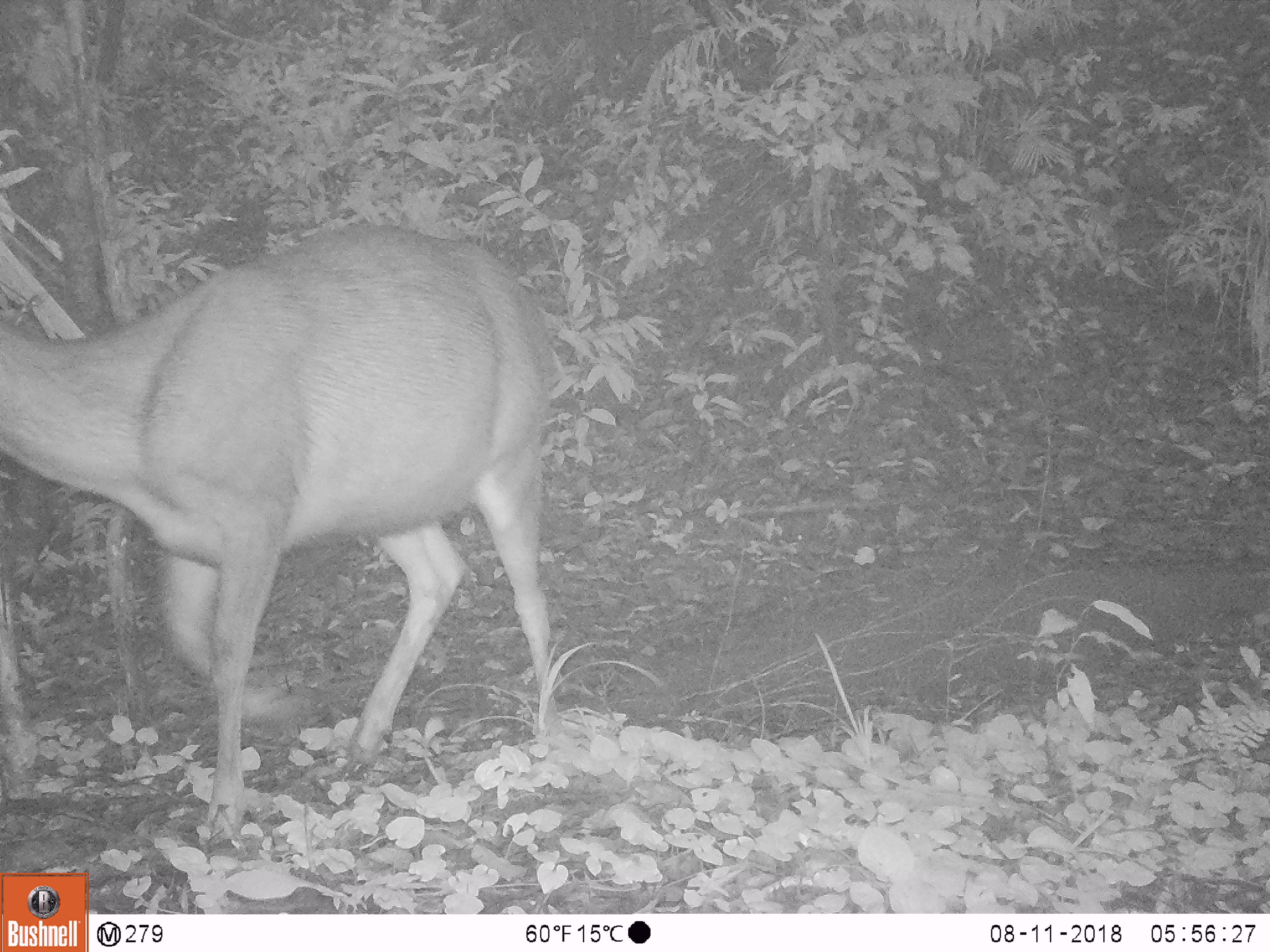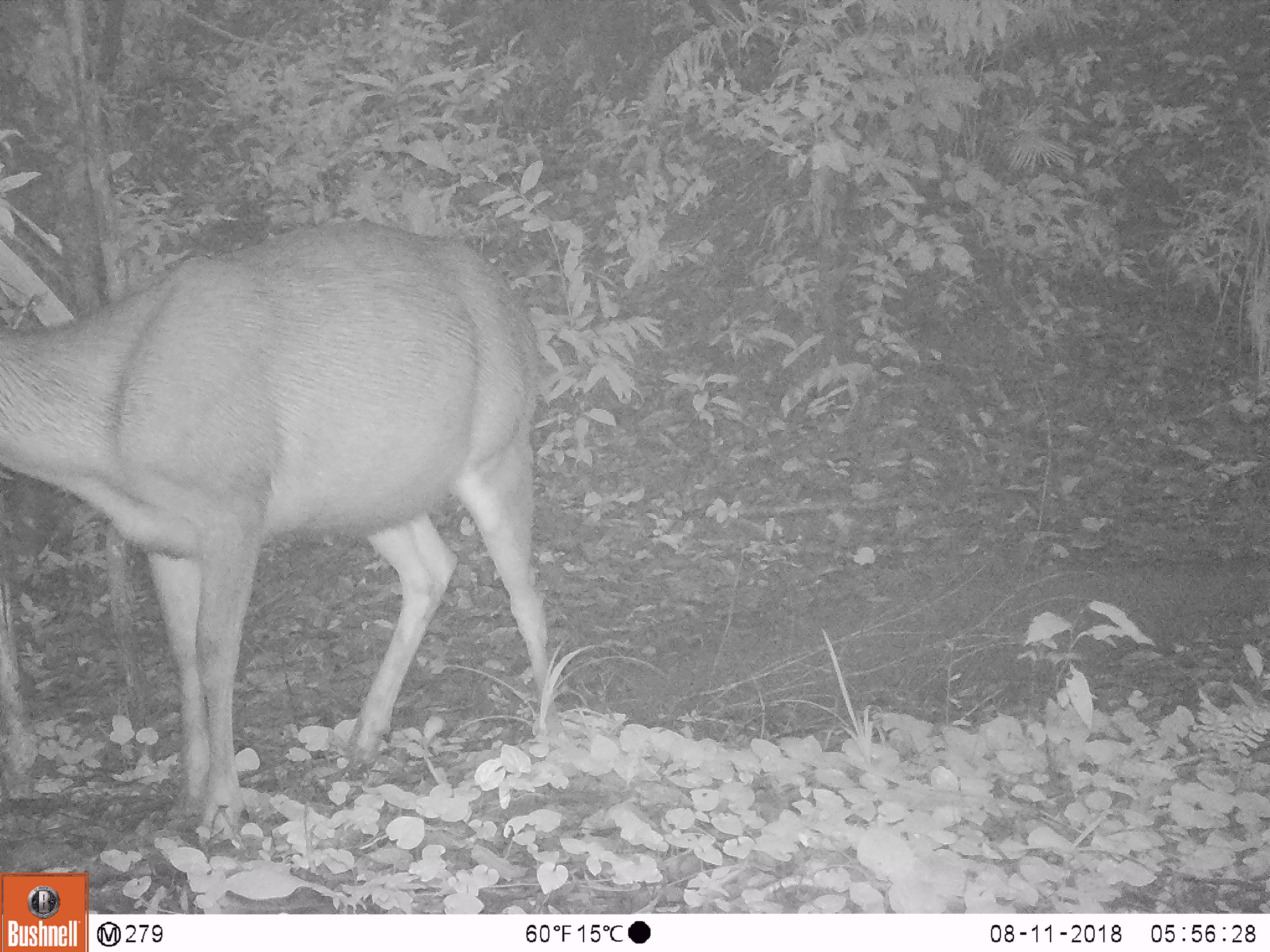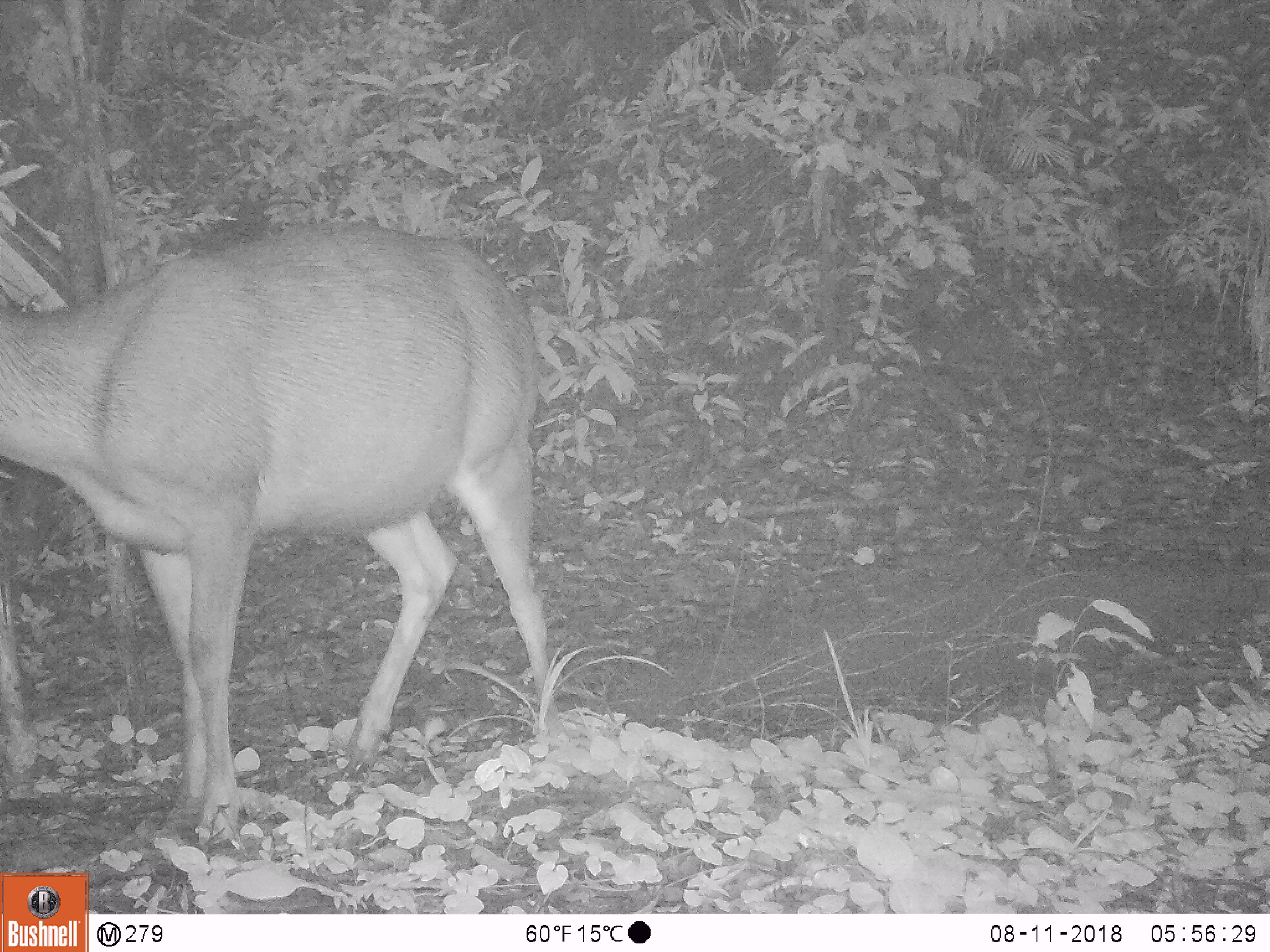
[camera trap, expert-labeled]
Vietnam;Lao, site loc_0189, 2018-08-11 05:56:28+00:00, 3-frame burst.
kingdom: Animalia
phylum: Chordata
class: Mammalia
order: Artiodactyla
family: Cervidae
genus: Rusa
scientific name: Rusa unicolor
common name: sambar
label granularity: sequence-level